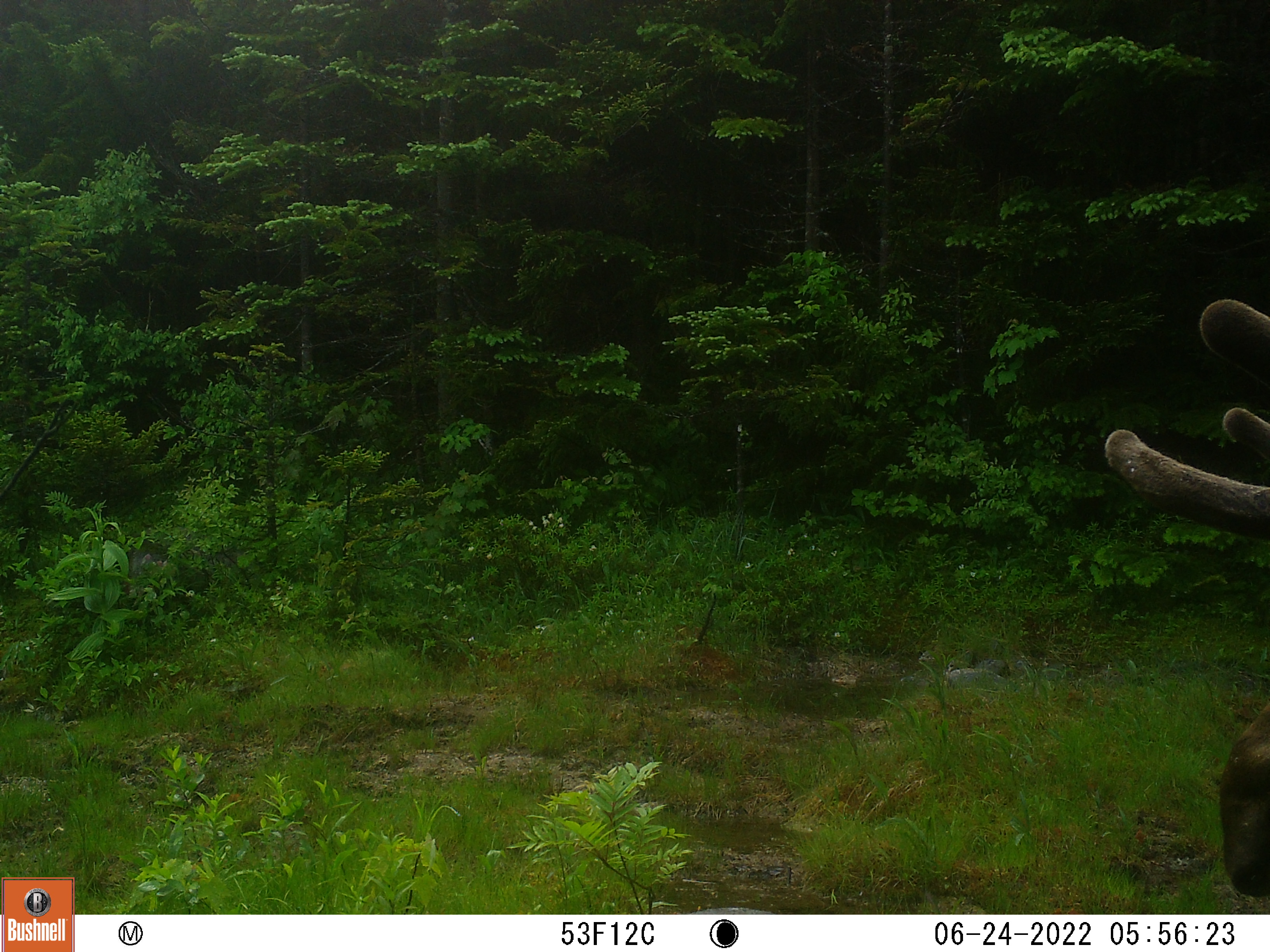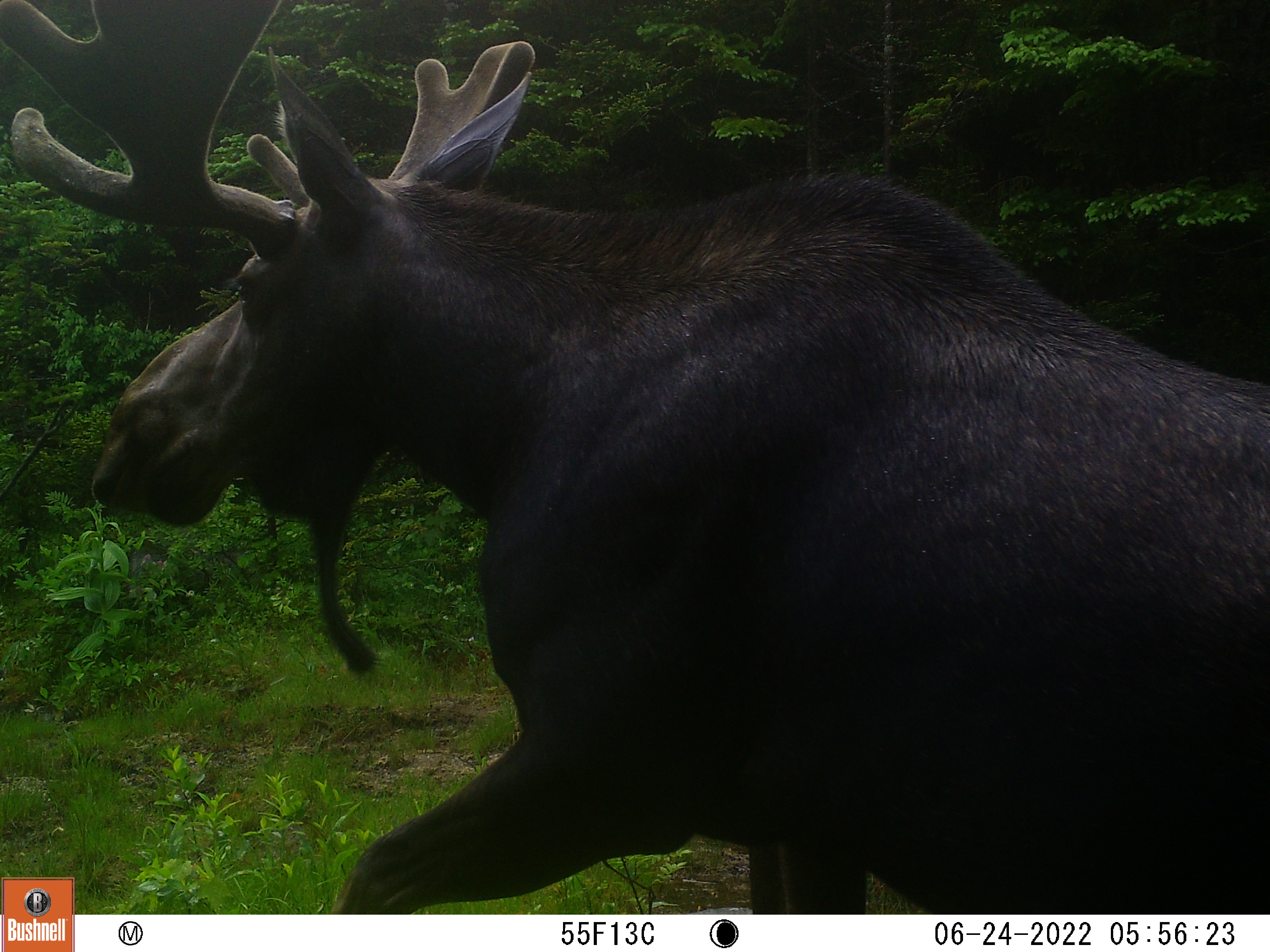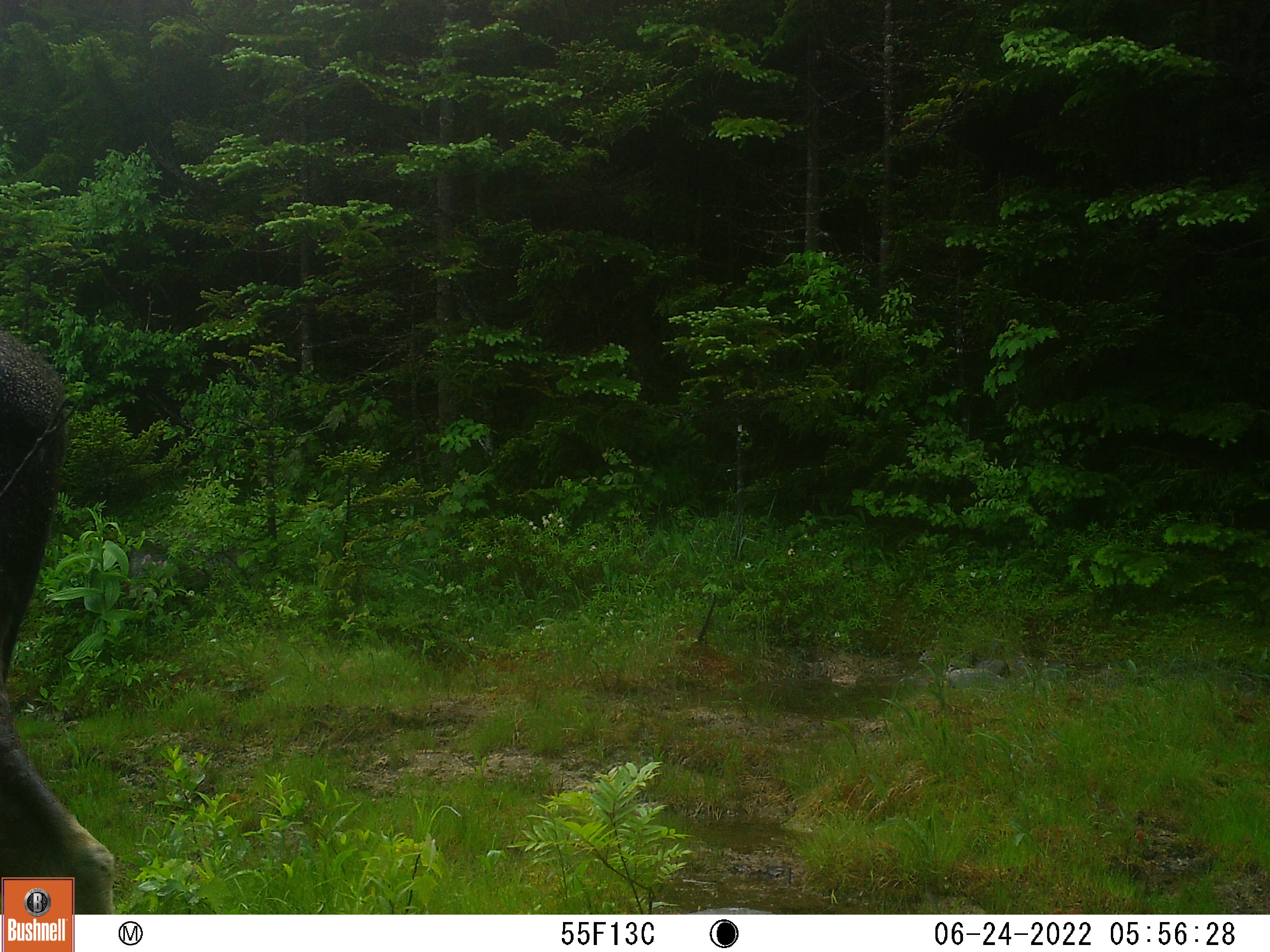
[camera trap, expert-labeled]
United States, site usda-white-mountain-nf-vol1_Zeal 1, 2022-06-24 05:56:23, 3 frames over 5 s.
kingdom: Animalia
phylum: Chordata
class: Mammalia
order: Artiodactyla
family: Cervidae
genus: Alces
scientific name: Alces alces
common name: moose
Moose (Alces alces).